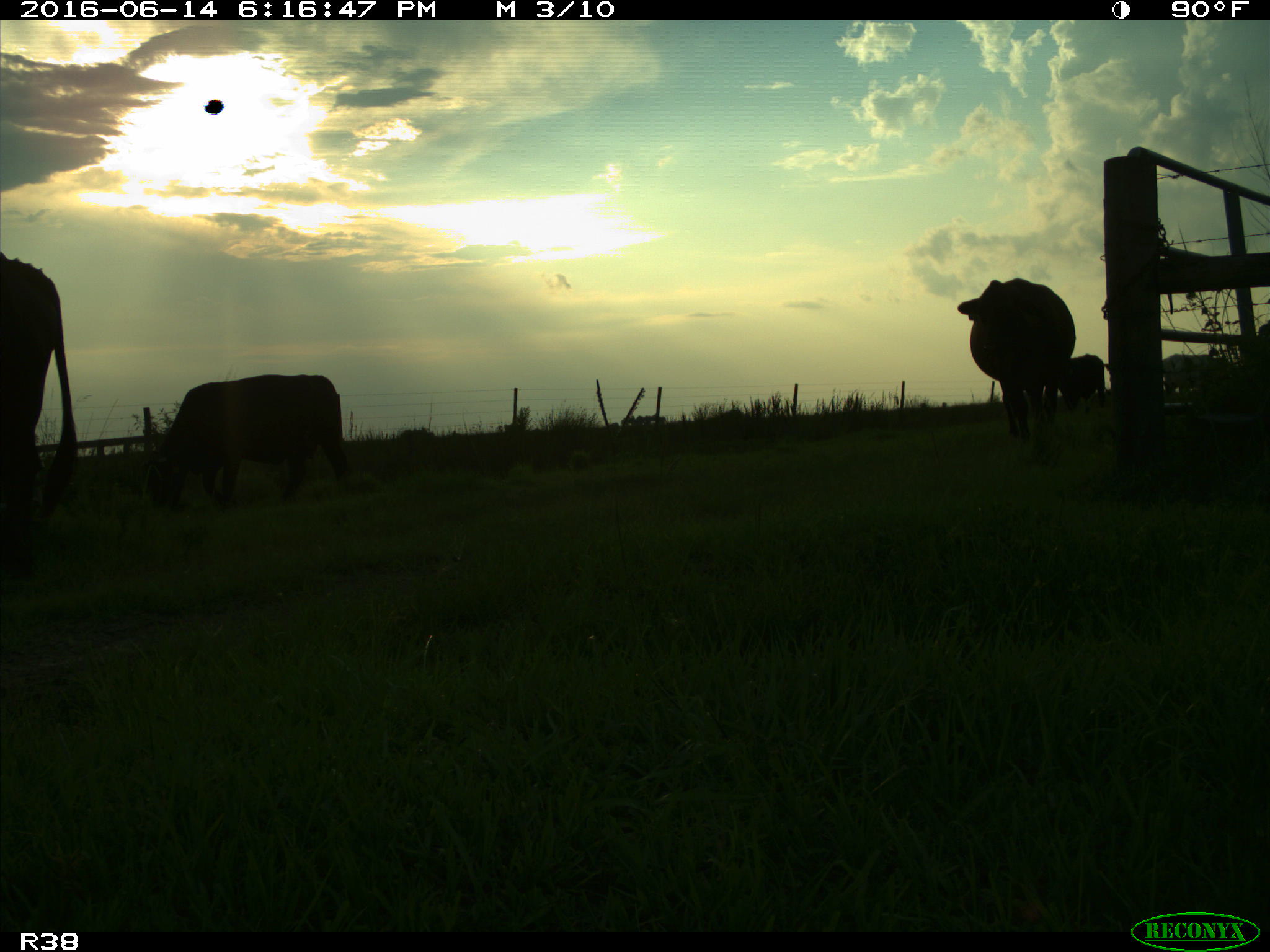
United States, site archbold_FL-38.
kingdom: Animalia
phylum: Chordata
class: Mammalia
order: Artiodactyla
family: Bovidae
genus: Bos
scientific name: Bos taurus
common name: domestic cow